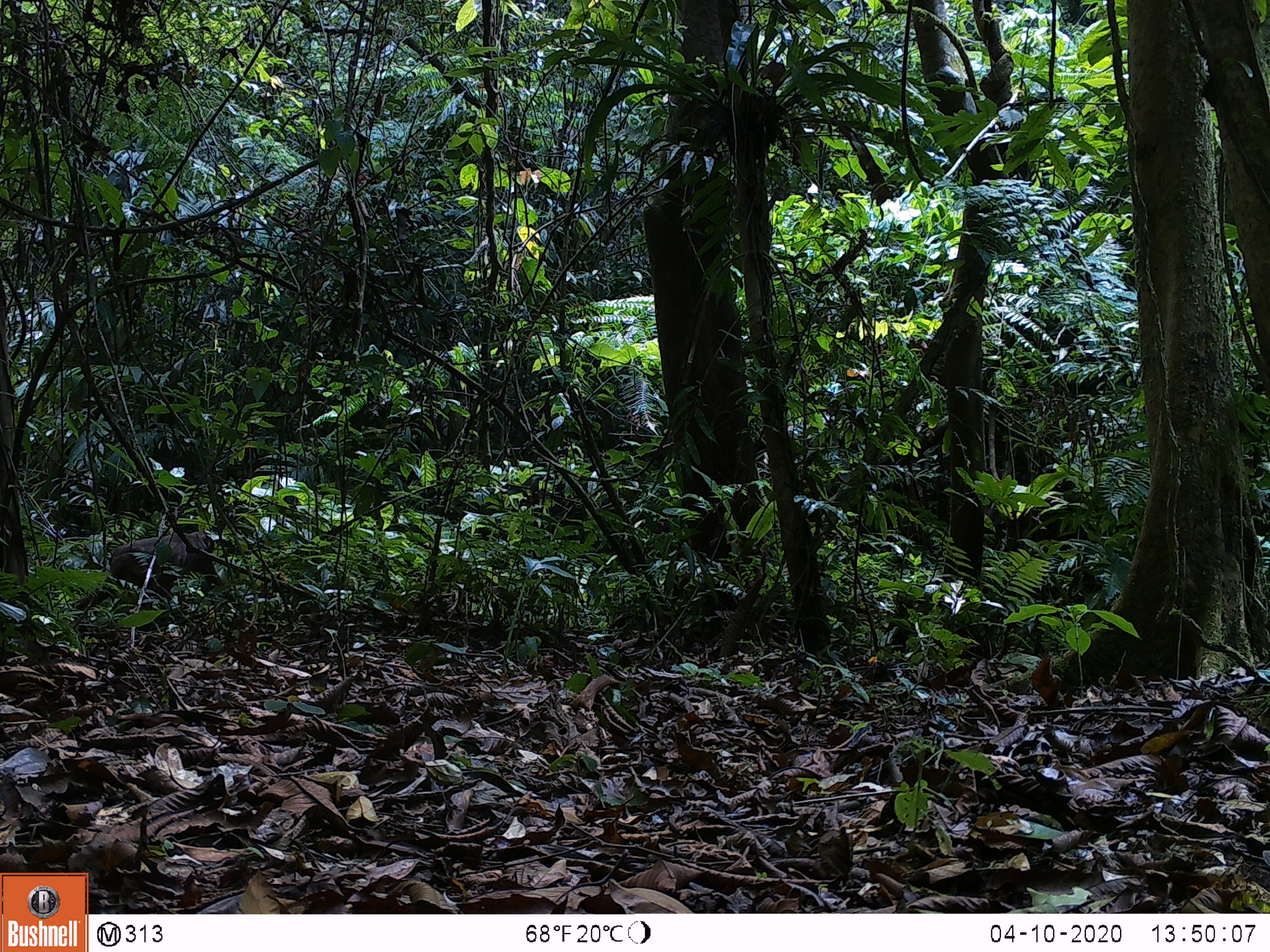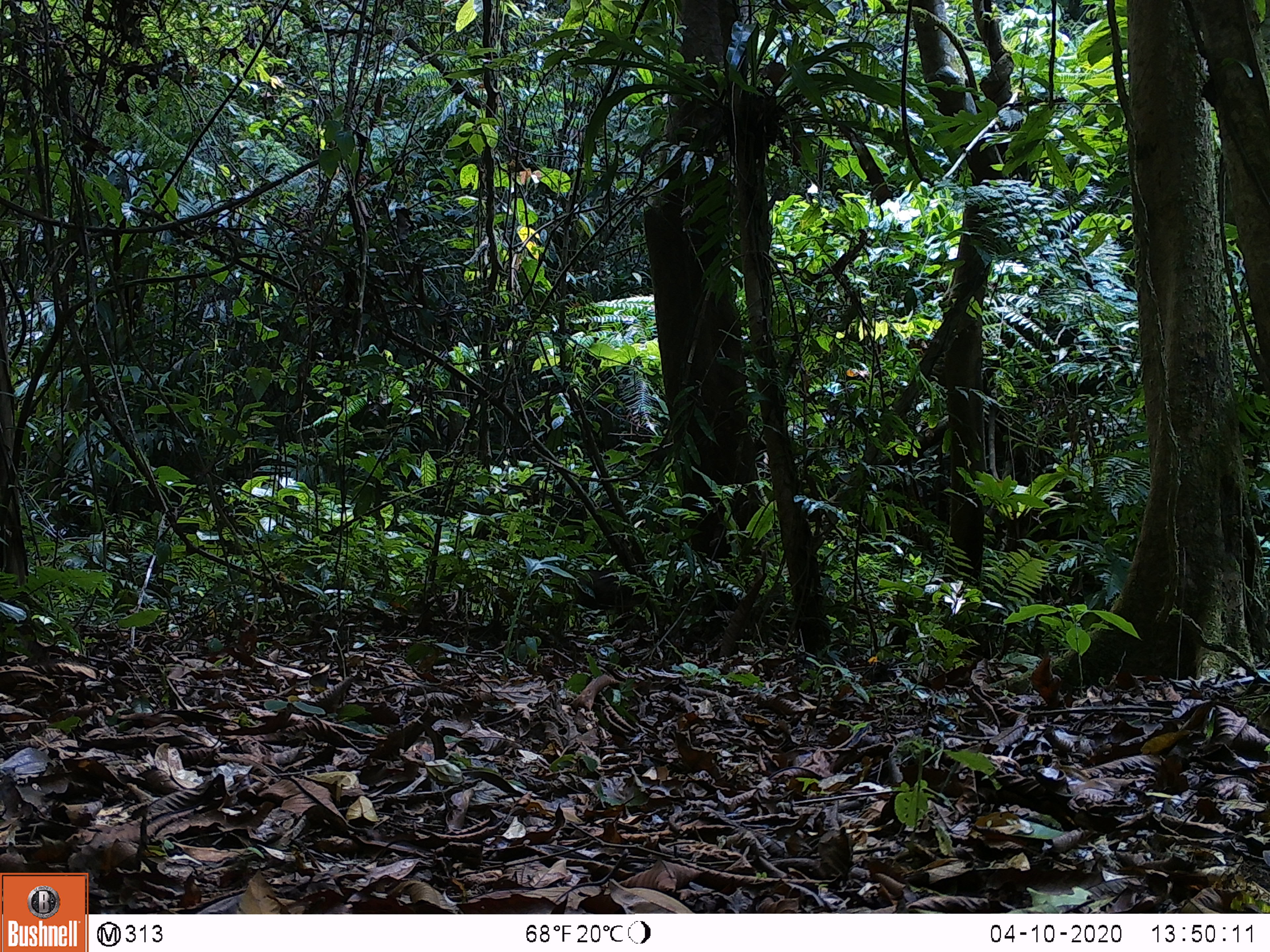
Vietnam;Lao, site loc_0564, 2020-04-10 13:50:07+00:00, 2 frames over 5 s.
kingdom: Animalia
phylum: Chordata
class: Mammalia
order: Primates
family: Cercopithecidae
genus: Macaca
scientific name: Macaca arctoides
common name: stump-tailed macaque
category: stump tailed macaque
Stump tailed macaque (stump-tailed macaque) (Macaca arctoides). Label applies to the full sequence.